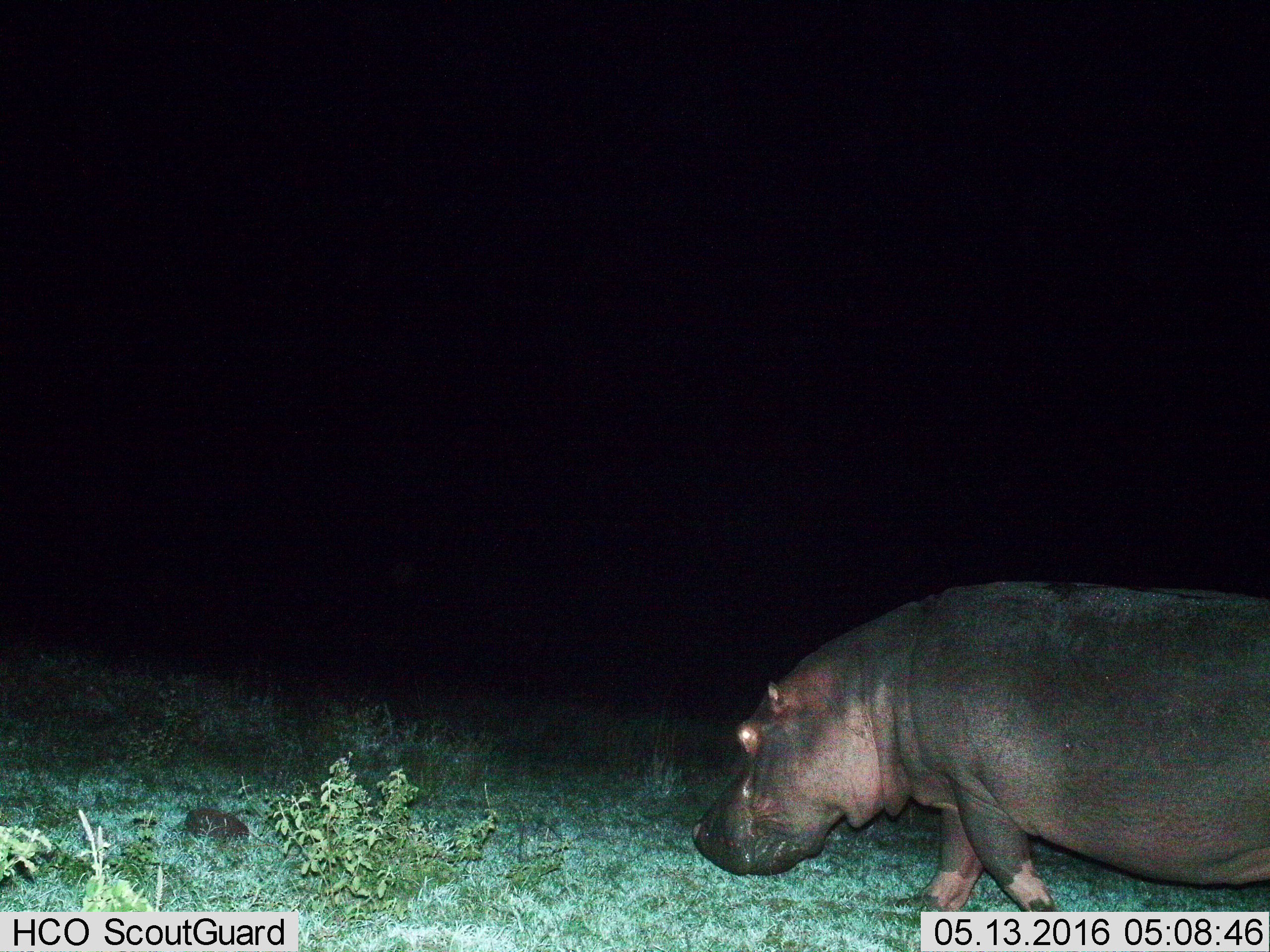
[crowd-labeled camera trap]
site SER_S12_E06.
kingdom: Animalia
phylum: Chordata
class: Mammalia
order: Artiodactyla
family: Hippopotamidae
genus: Hippopotamus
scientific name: Hippopotamus amphibius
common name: hippopotamus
Hippopotamus (Hippopotamus amphibius), count 1. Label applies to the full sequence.